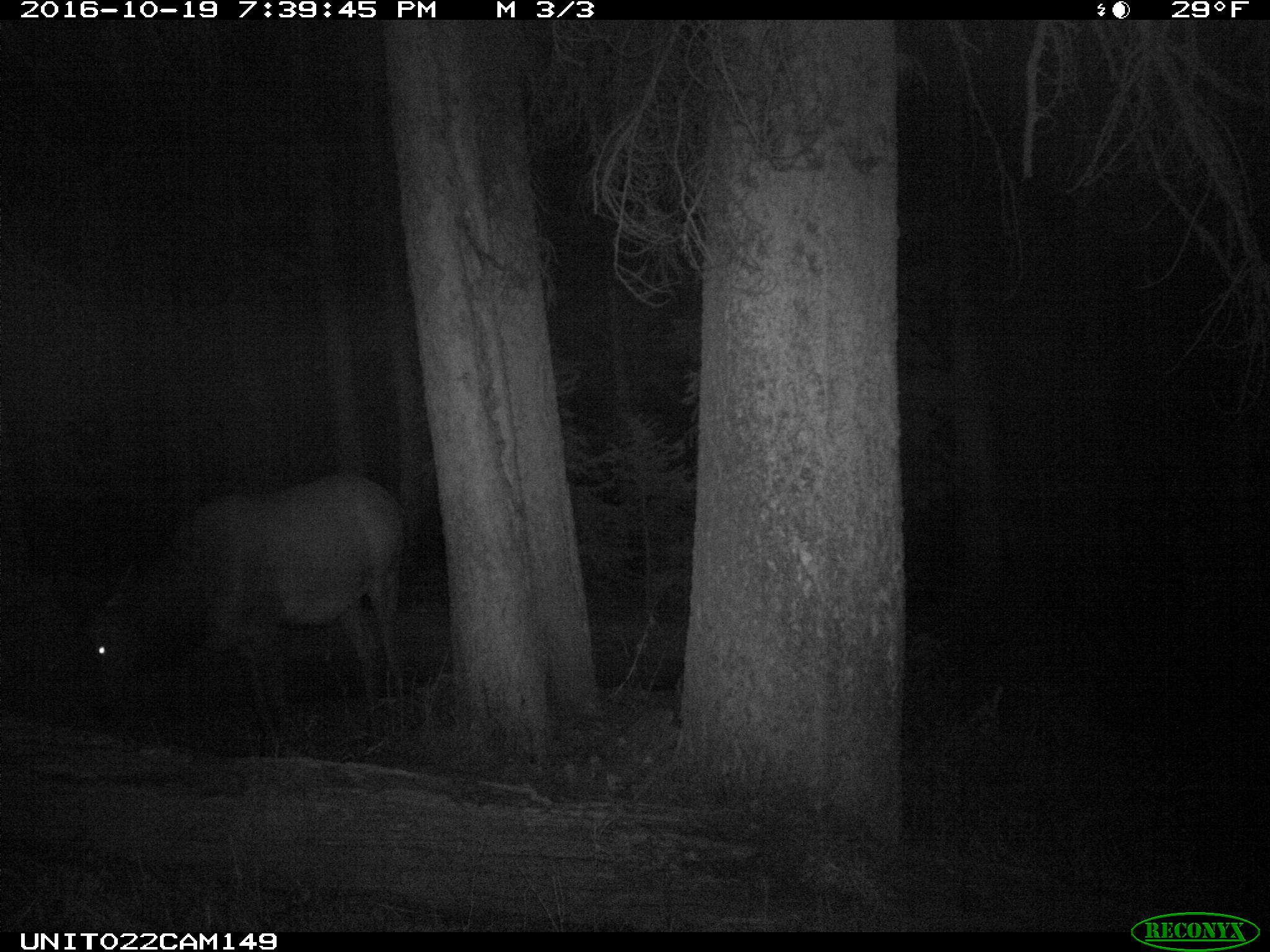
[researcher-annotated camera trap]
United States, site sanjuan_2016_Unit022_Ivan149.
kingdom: Animalia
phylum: Chordata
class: Mammalia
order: Artiodactyla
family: Cervidae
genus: Cervus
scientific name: Cervus elaphus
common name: red deer